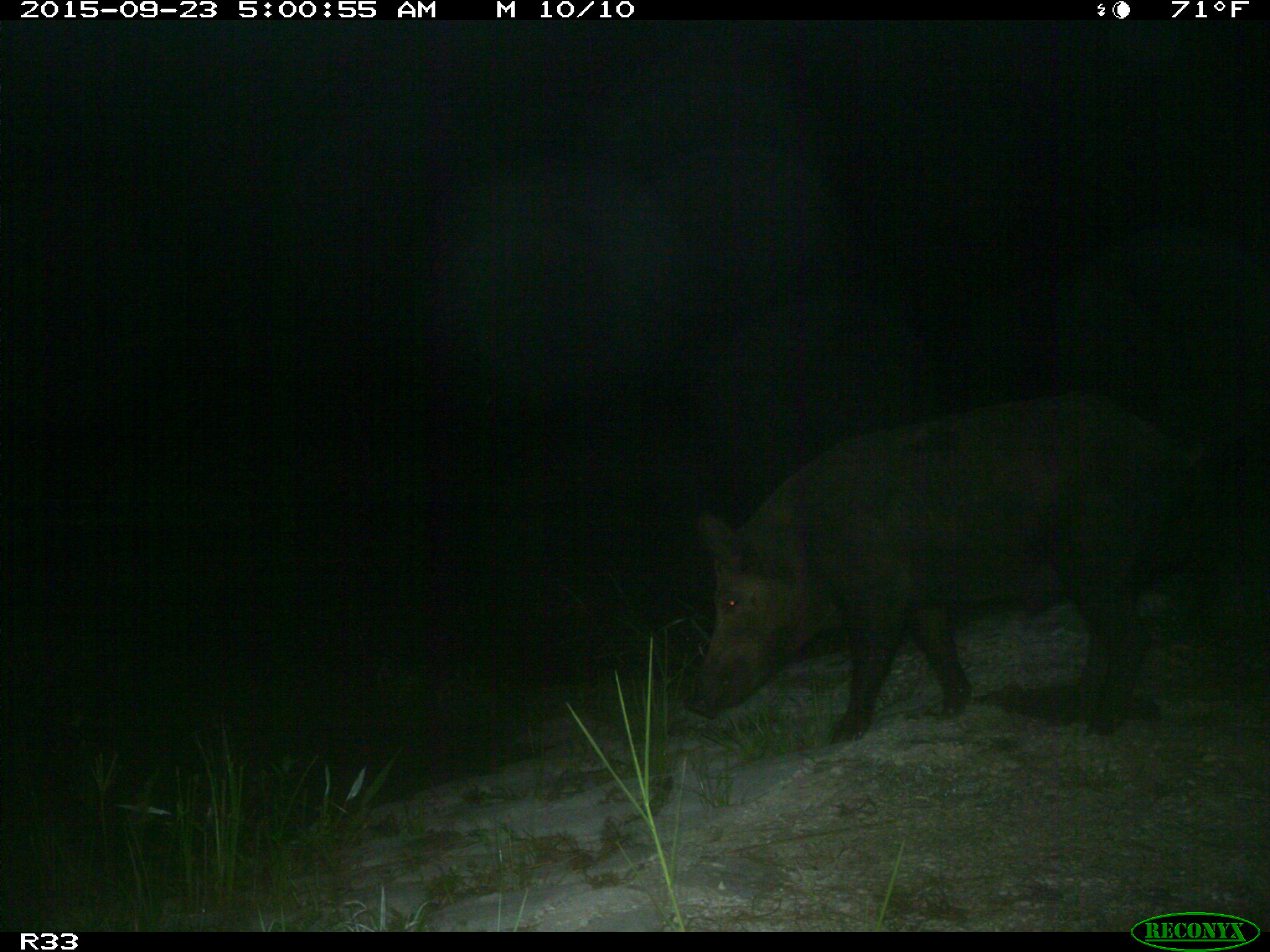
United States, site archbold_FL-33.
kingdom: Animalia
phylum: Chordata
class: Mammalia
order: Artiodactyla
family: Suidae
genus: Sus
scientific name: Sus scrofa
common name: wild boar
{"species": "Sus scrofa (wild boar)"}